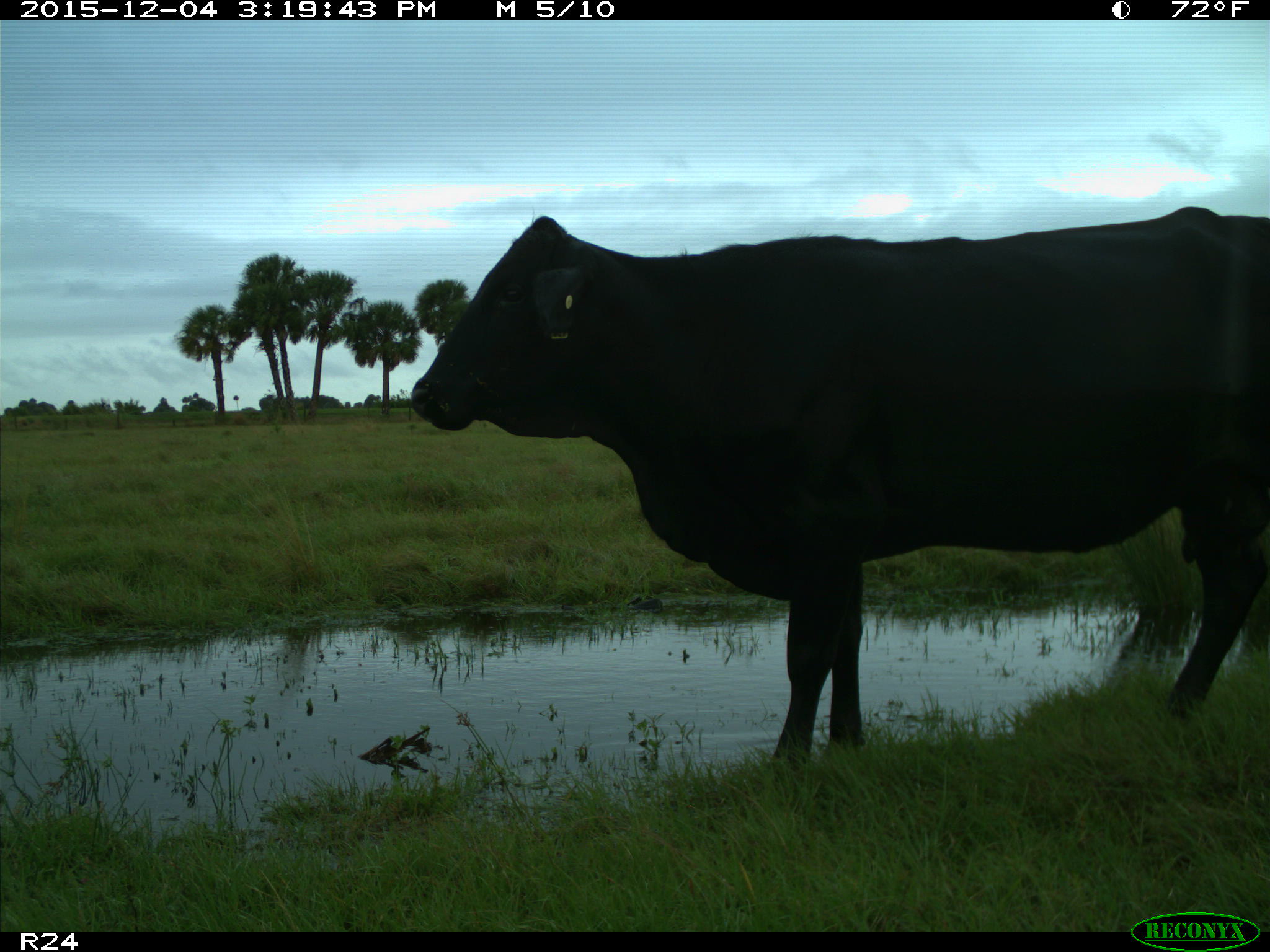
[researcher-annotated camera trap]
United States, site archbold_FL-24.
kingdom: Animalia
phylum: Chordata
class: Mammalia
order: Artiodactyla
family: Bovidae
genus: Bos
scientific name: Bos taurus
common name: domestic cow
Bos taurus (domestic cow).